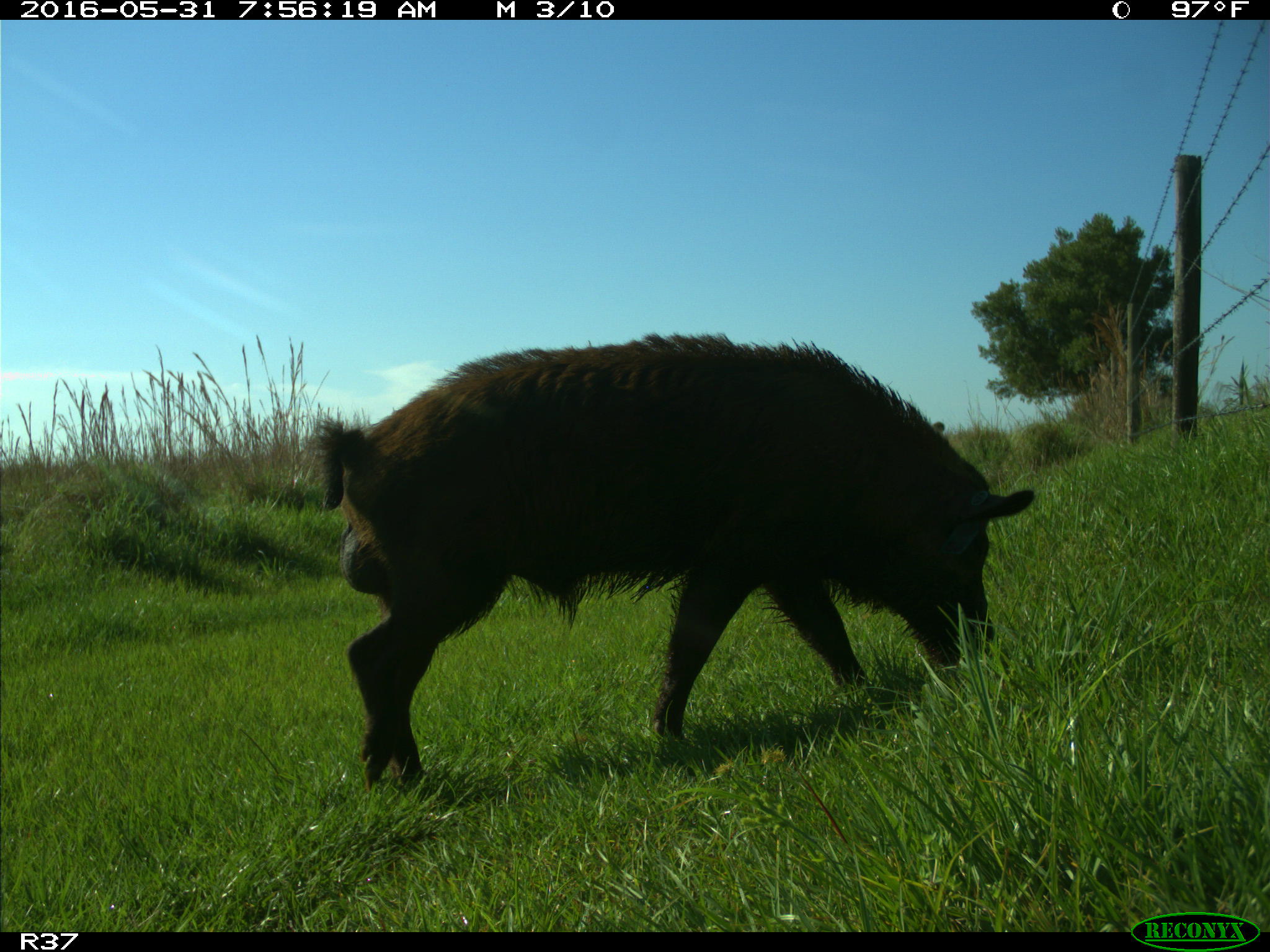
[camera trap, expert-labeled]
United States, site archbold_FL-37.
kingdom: Animalia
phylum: Chordata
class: Mammalia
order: Artiodactyla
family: Suidae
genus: Sus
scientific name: Sus scrofa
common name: wild boar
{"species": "Sus scrofa (wild boar)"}